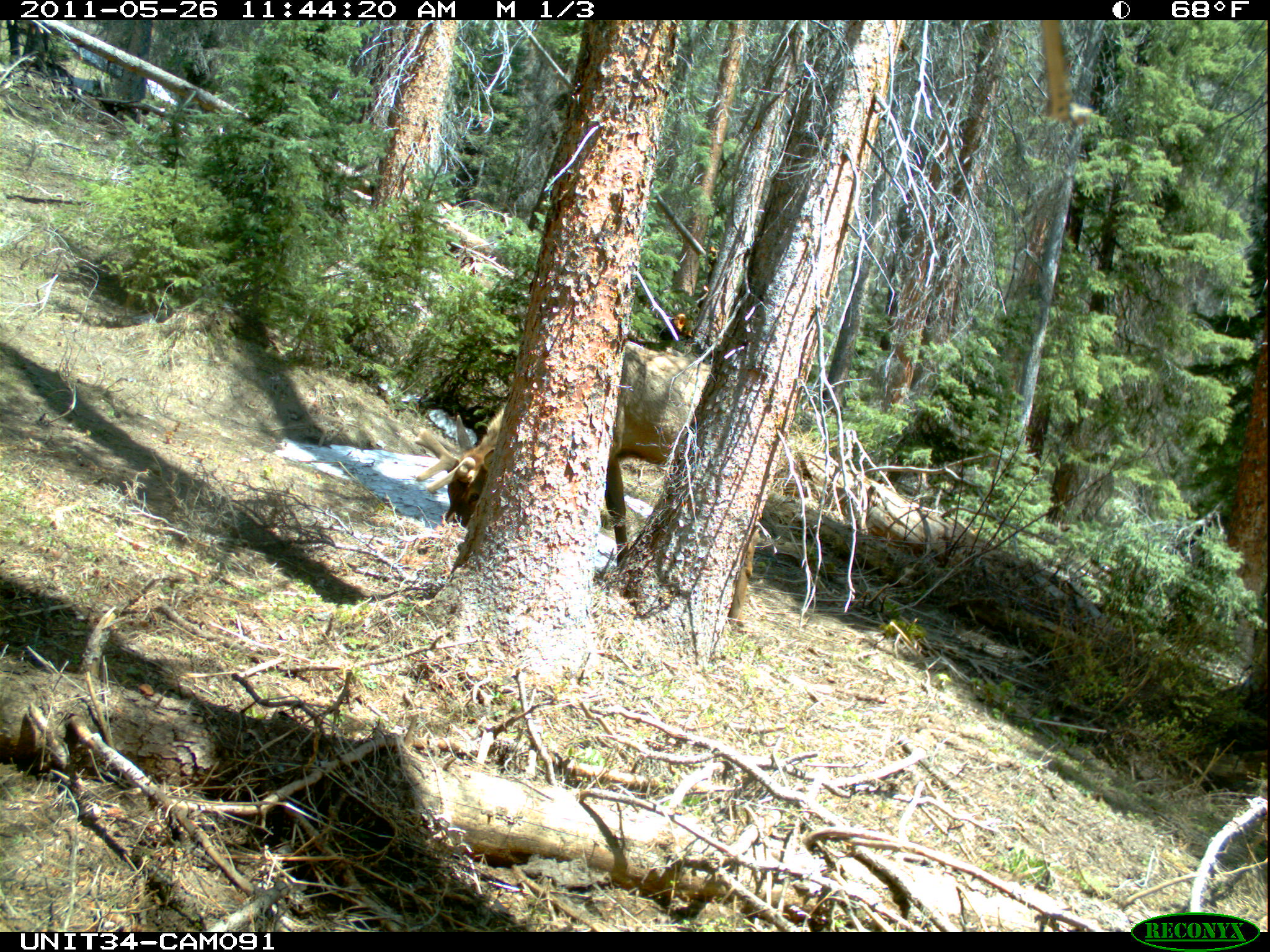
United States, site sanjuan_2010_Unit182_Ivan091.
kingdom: Animalia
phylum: Chordata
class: Mammalia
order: Artiodactyla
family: Cervidae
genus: Cervus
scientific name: Cervus elaphus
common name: red deer